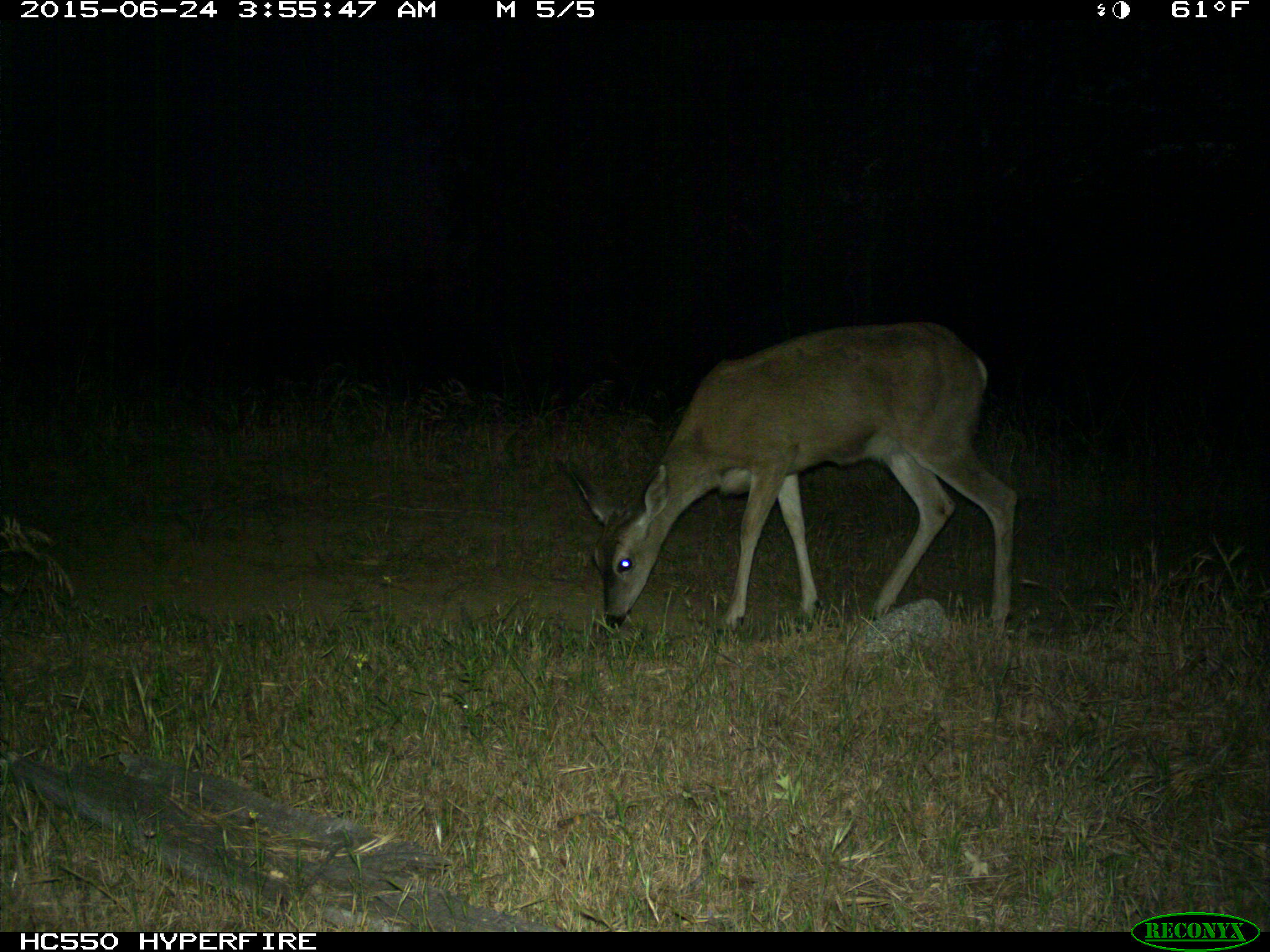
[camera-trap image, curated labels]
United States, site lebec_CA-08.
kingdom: Animalia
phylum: Chordata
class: Mammalia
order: Artiodactyla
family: Cervidae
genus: Odocoileus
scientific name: Odocoileus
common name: deer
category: unidentified deer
Unidentified deer (deer) (Odocoileus).